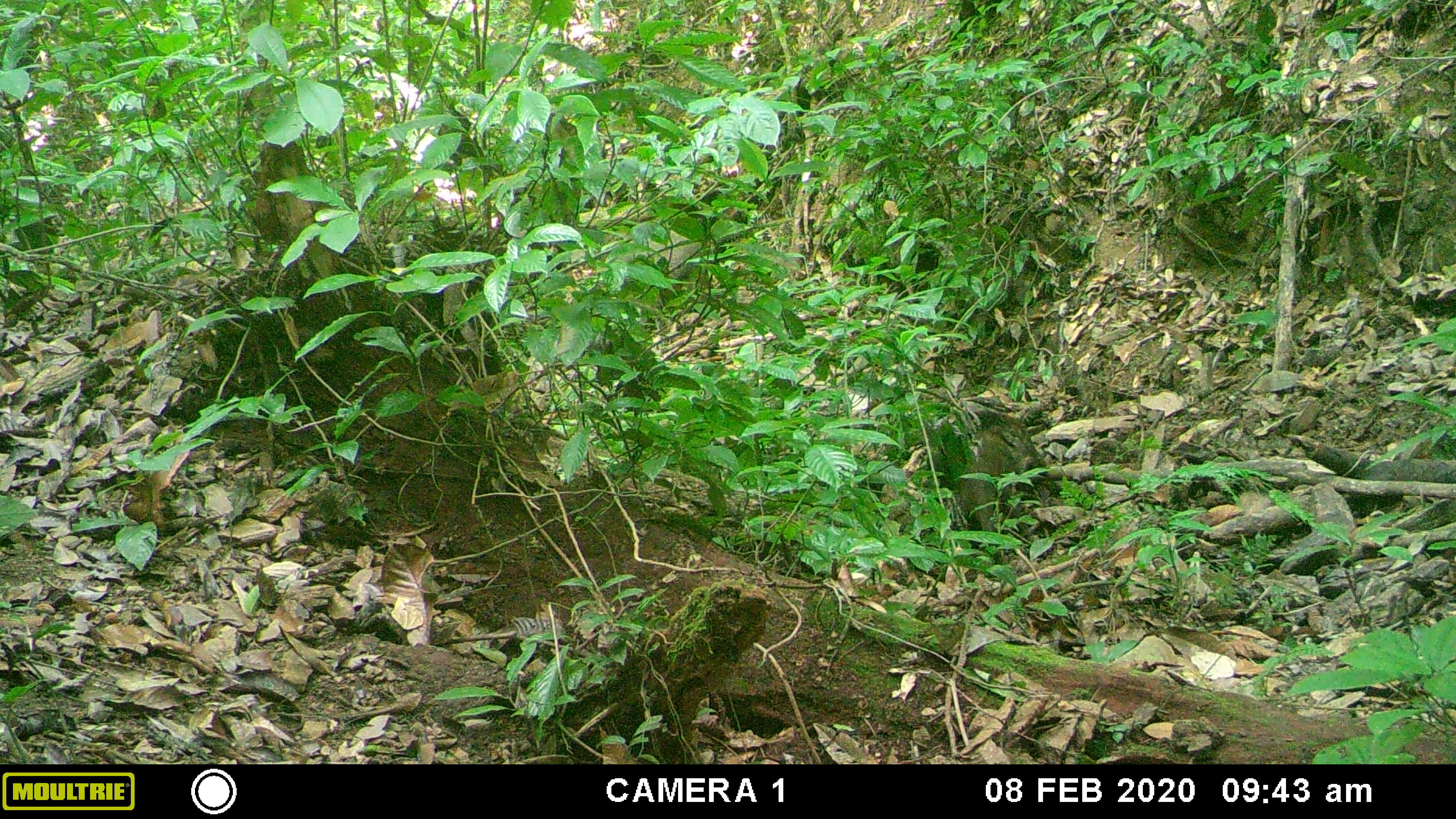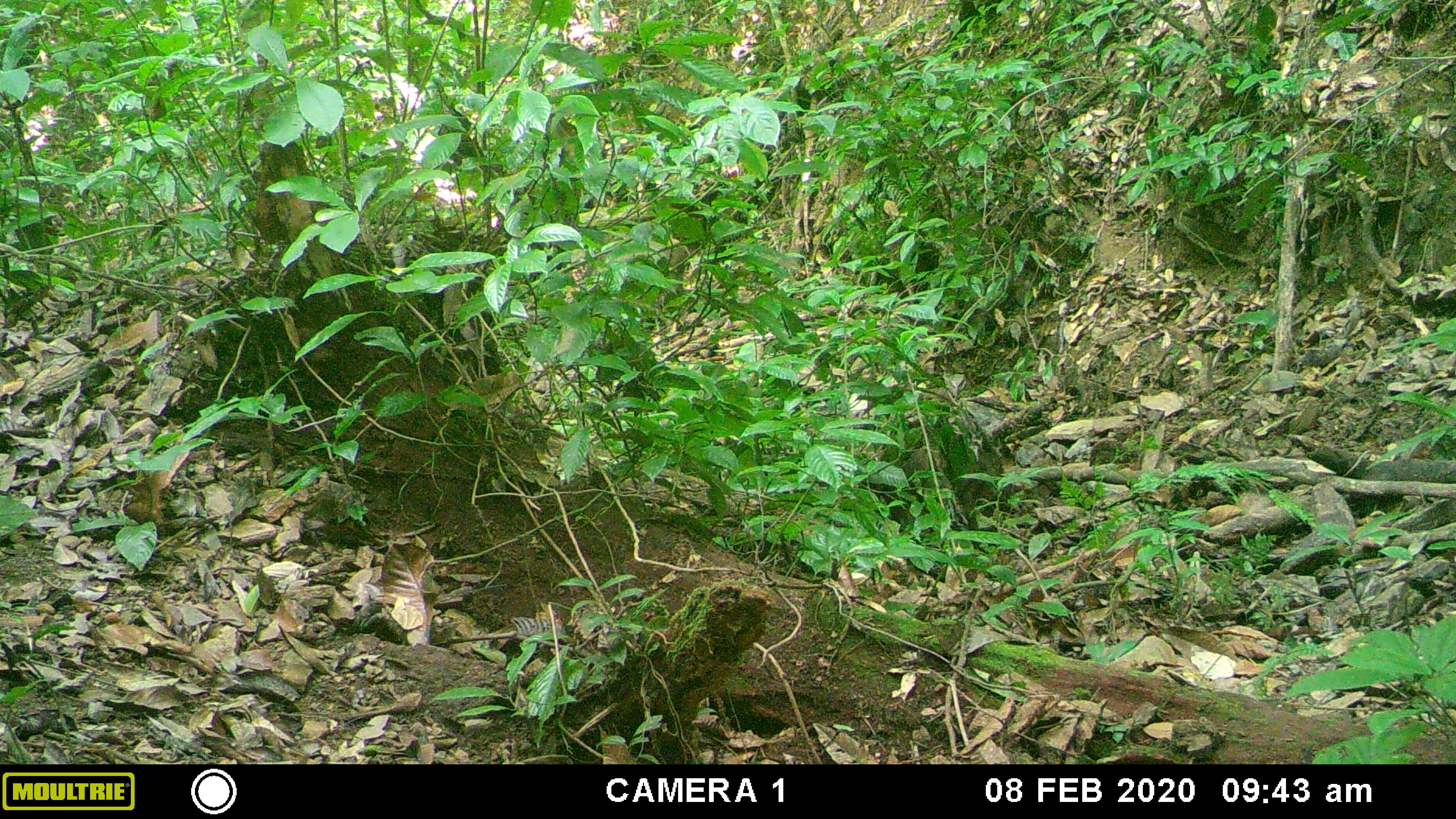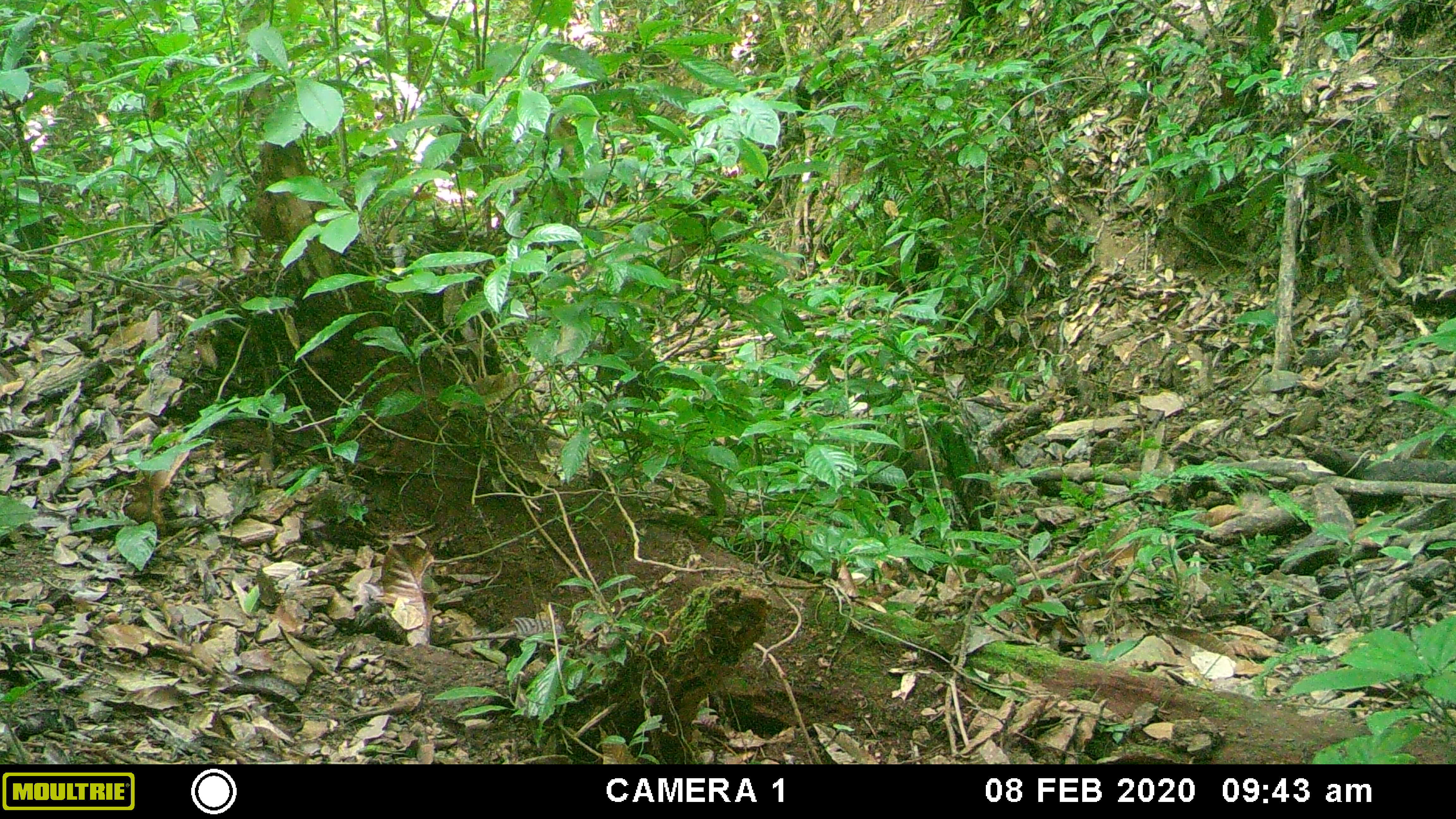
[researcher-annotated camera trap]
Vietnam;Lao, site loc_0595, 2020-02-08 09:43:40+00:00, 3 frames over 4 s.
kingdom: Animalia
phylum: Chordata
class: Mammalia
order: Artiodactyla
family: Suidae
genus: Sus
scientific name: Sus scrofa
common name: eurasian wild pig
Eurasian wild pig (Sus scrofa). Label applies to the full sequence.